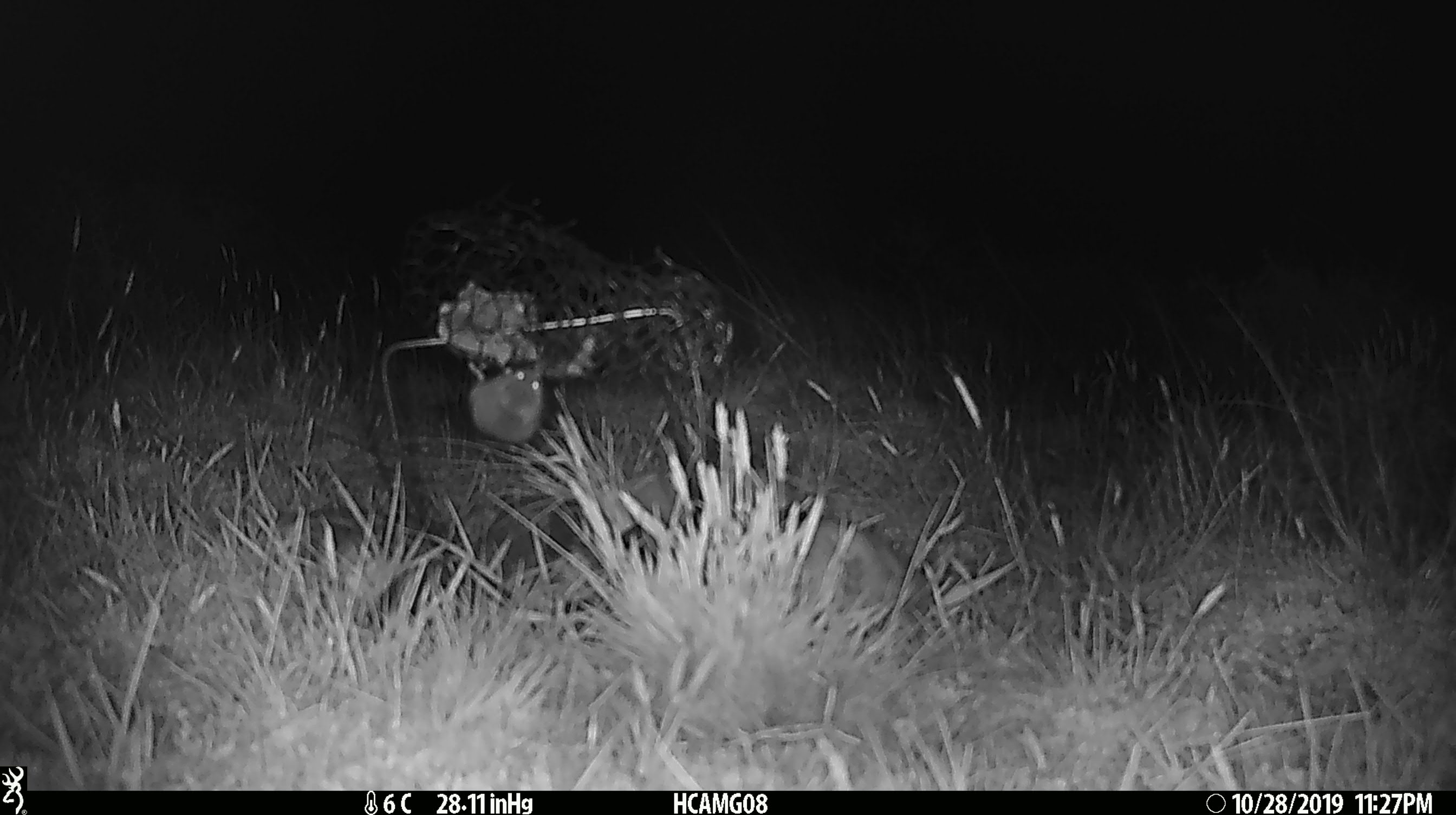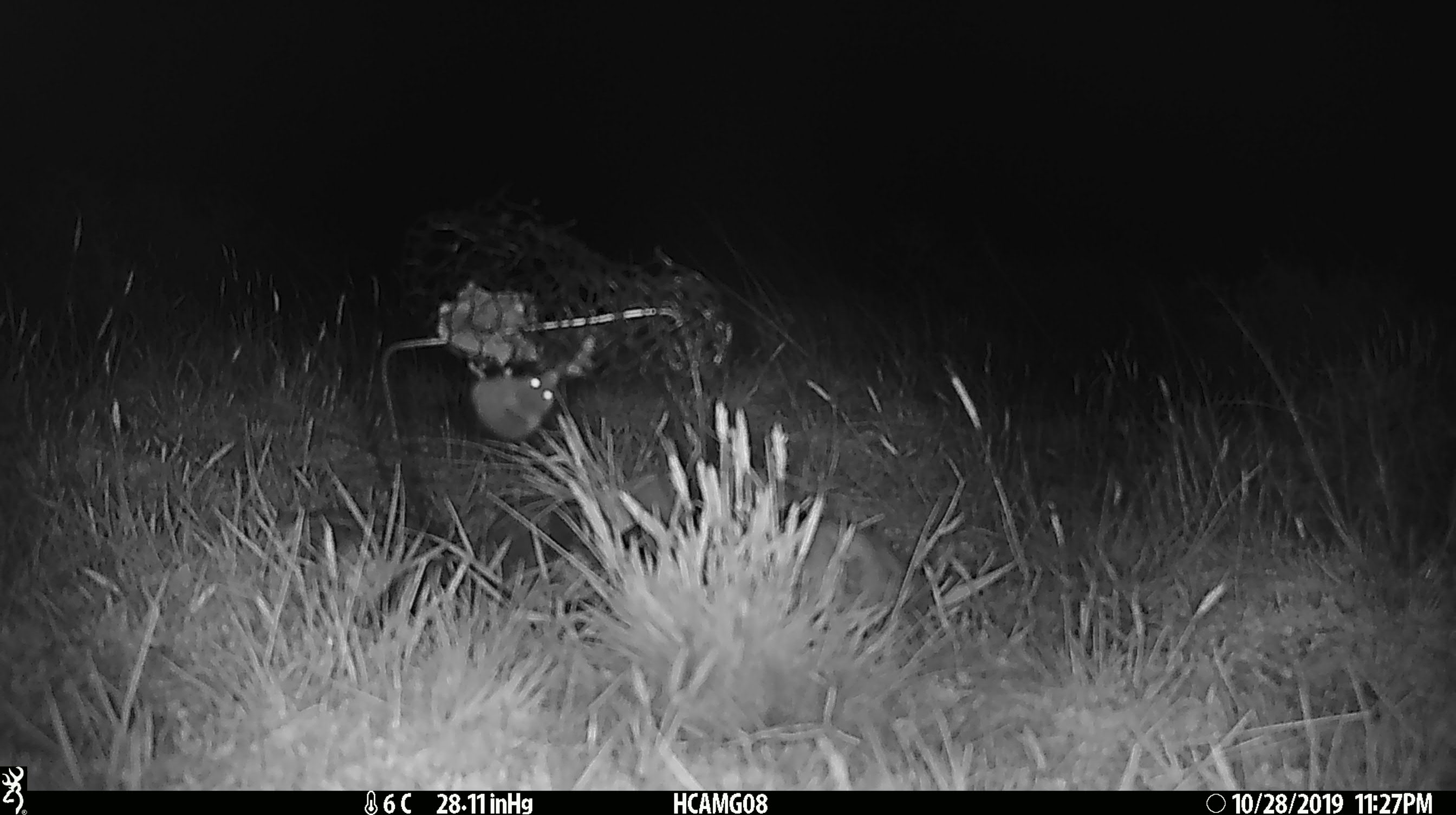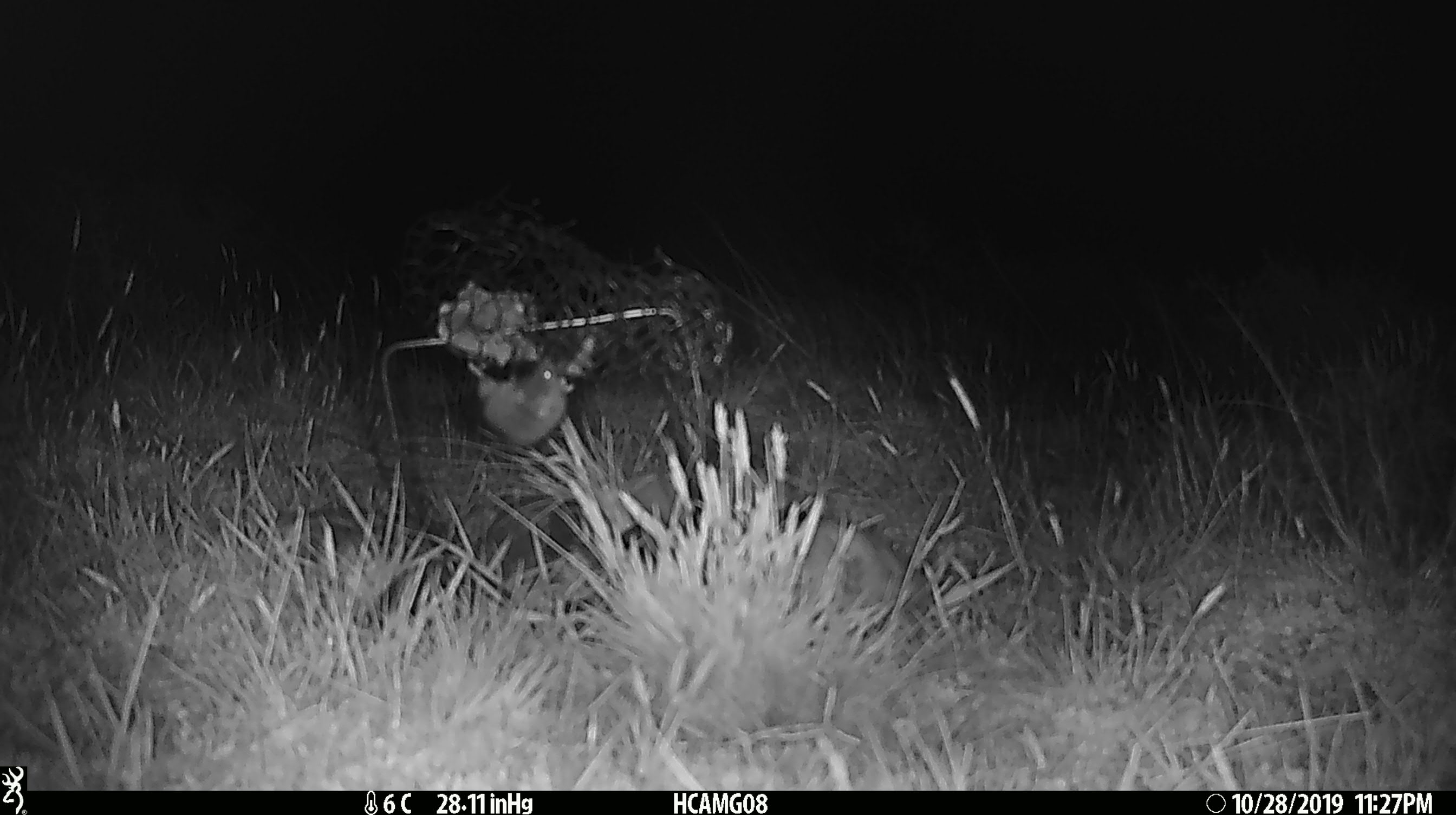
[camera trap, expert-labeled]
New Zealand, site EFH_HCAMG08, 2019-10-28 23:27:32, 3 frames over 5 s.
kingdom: Animalia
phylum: Chordata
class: Mammalia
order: Rodentia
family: Muridae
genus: Mus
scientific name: Mus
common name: mouse